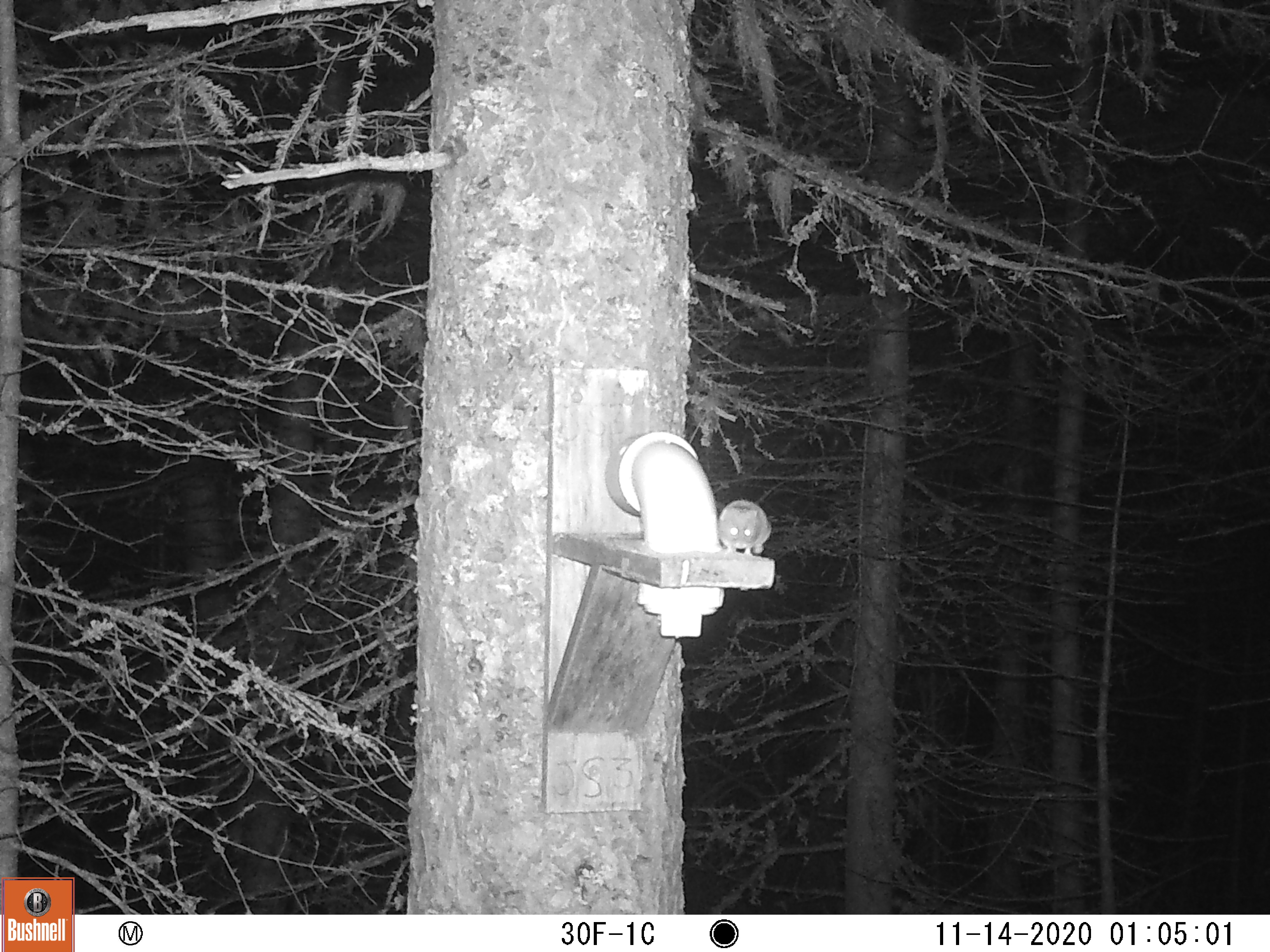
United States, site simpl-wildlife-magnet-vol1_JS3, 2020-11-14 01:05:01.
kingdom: Animalia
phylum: Chordata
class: Mammalia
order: Rodentia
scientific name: Rodentia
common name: mouse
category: mouse sp.